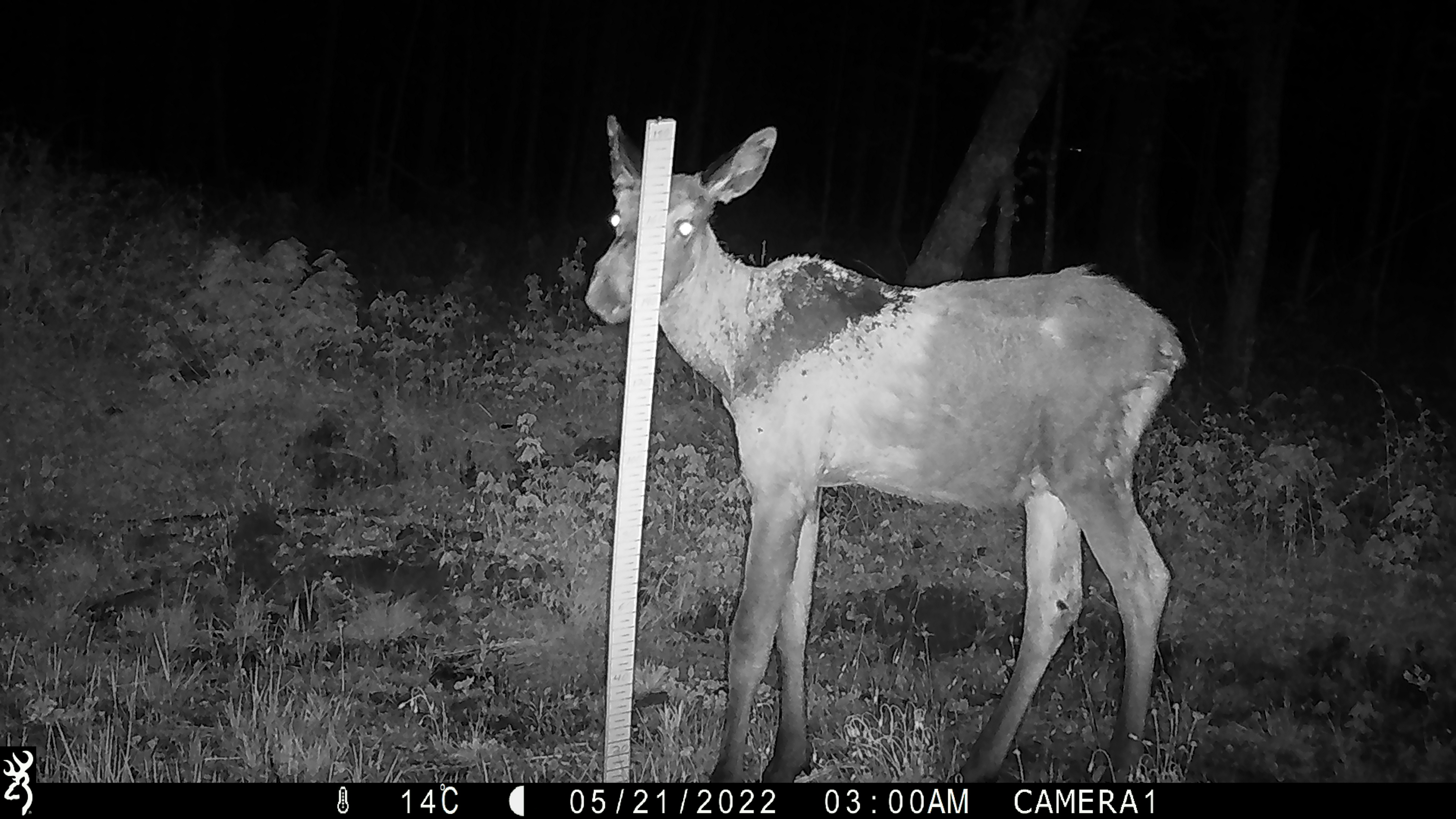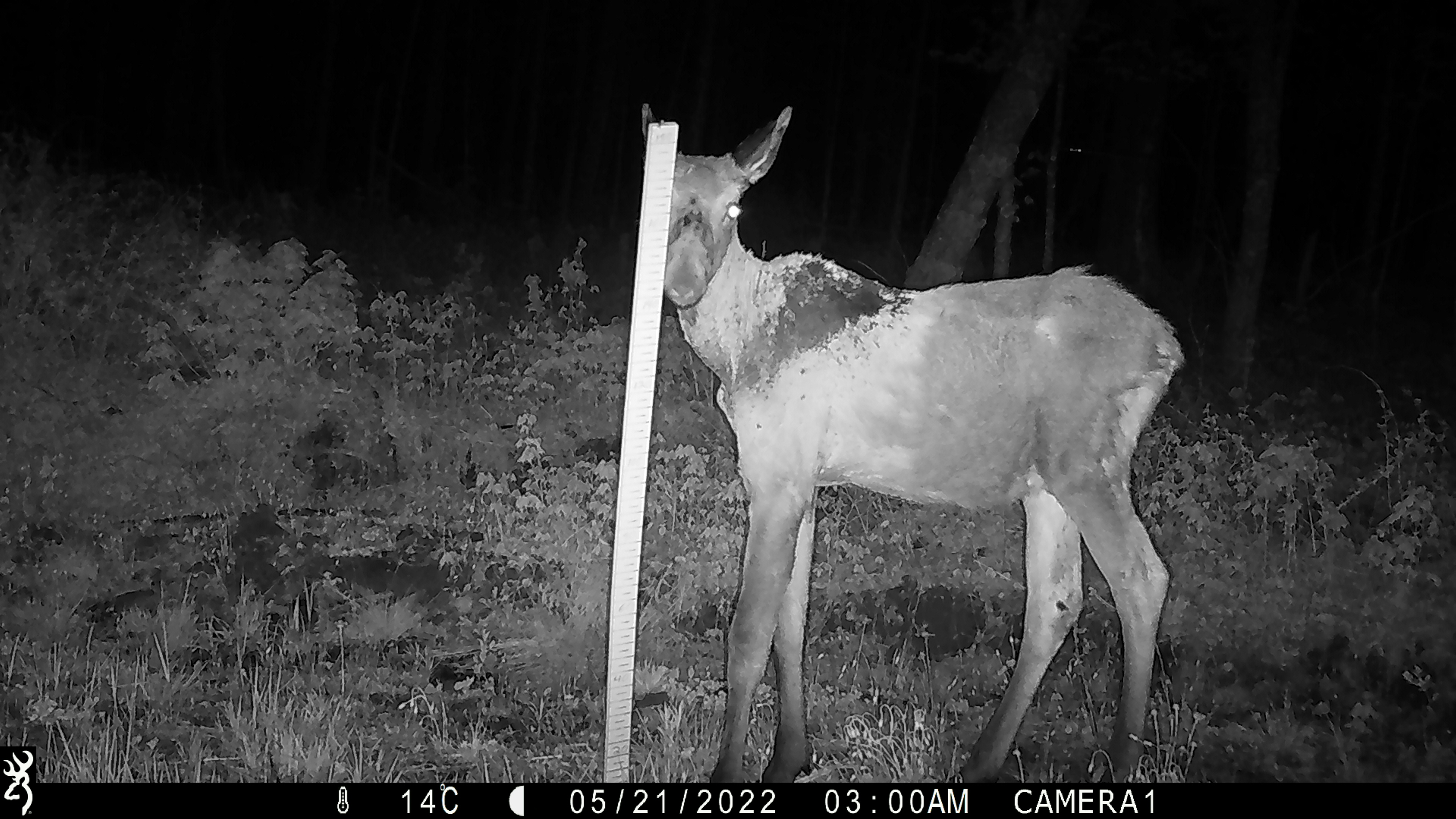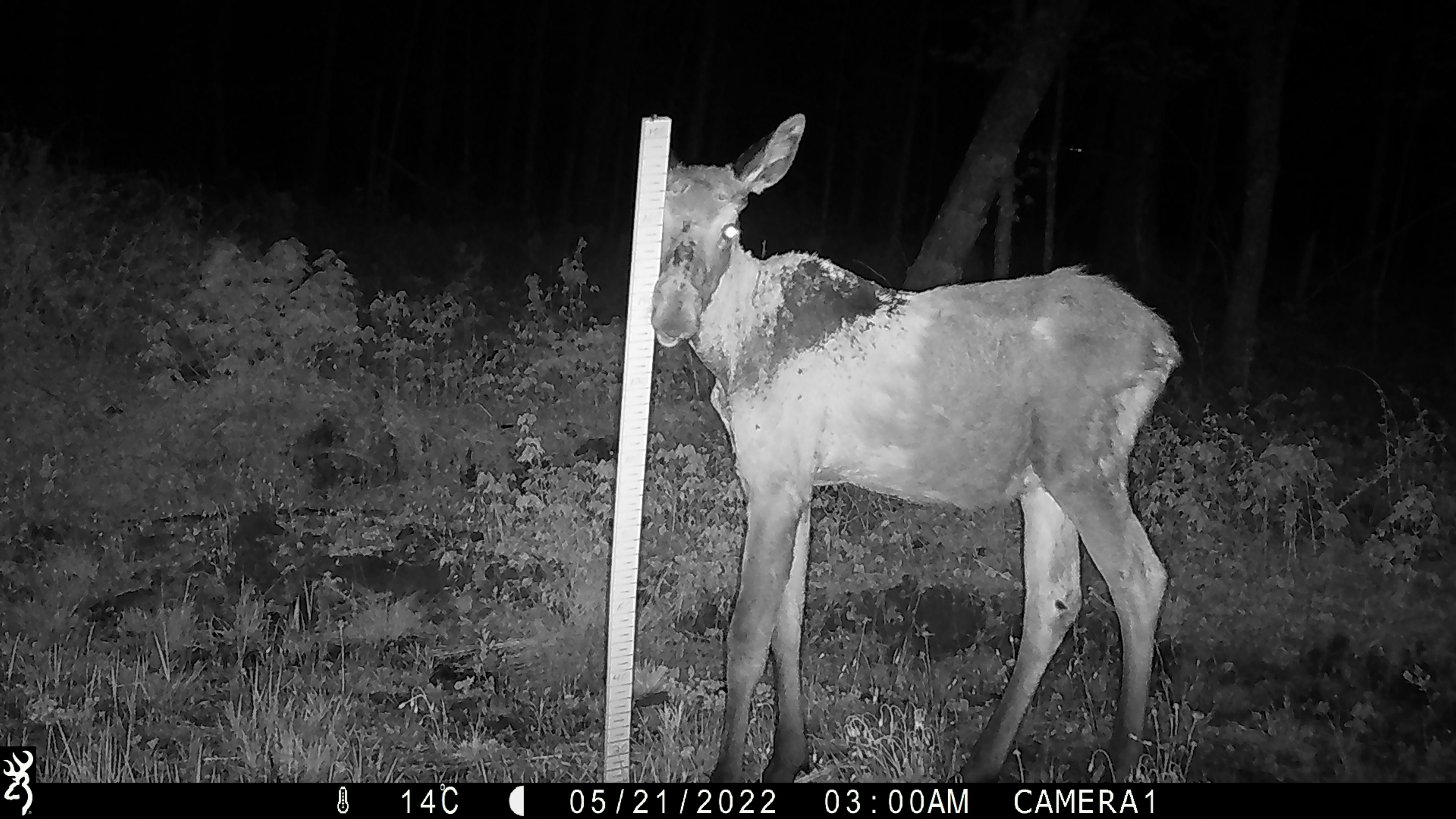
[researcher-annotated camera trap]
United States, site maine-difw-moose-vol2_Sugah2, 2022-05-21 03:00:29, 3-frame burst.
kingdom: Animalia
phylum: Chordata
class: Mammalia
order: Artiodactyla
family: Cervidae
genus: Alces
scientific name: Alces alces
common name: moose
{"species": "moose (Alces alces)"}